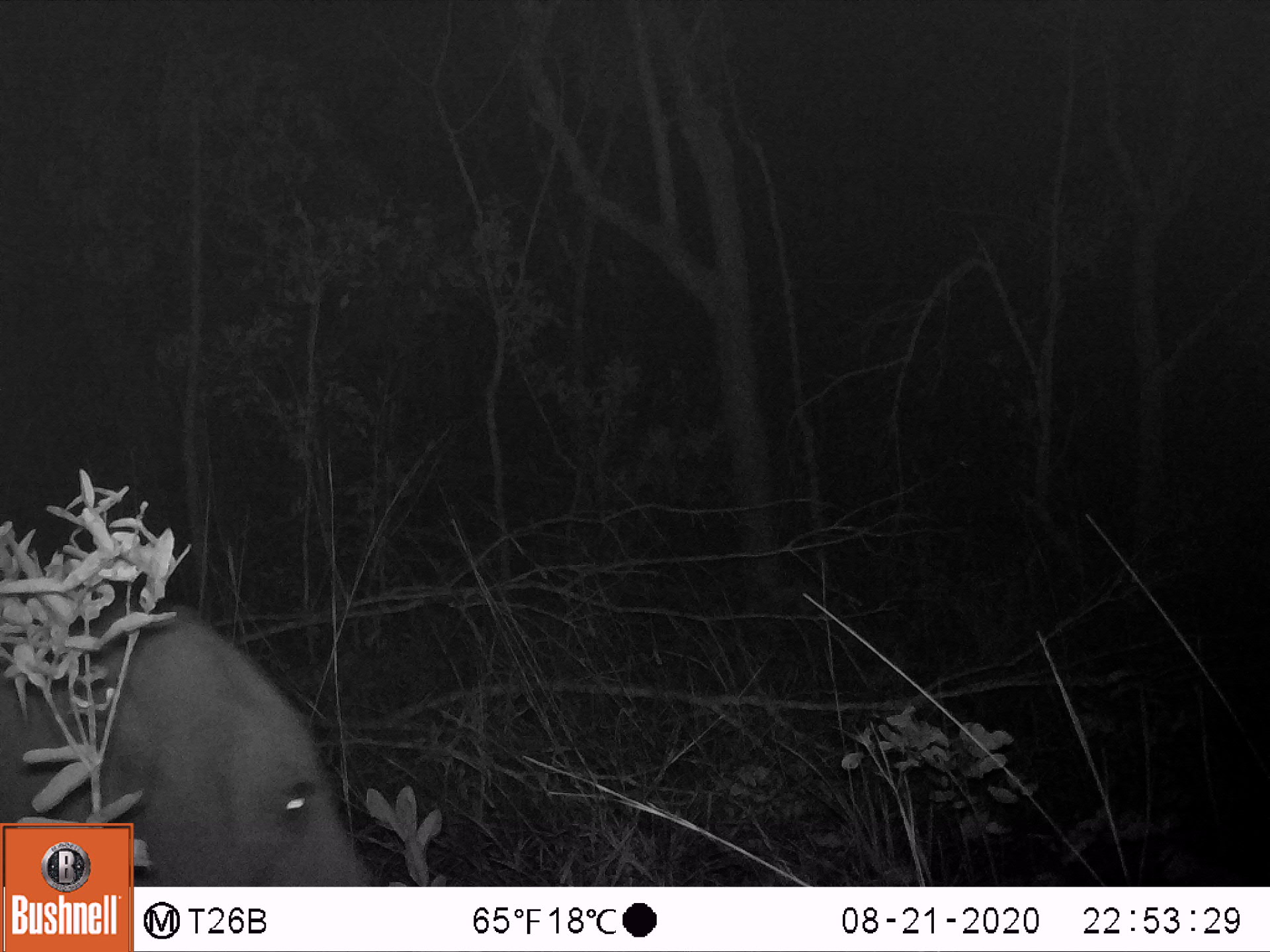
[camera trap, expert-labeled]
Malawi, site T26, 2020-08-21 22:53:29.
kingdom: Animalia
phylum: Chordata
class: Mammalia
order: Proboscidea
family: Elephantidae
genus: Loxodonta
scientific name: Loxodonta africana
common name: african savanna elephant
African savanna elephant (Loxodonta africana), count 1.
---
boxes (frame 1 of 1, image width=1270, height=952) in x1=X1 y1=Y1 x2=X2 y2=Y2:
african savanna elephant: x1=134 y1=593 x2=395 y2=886